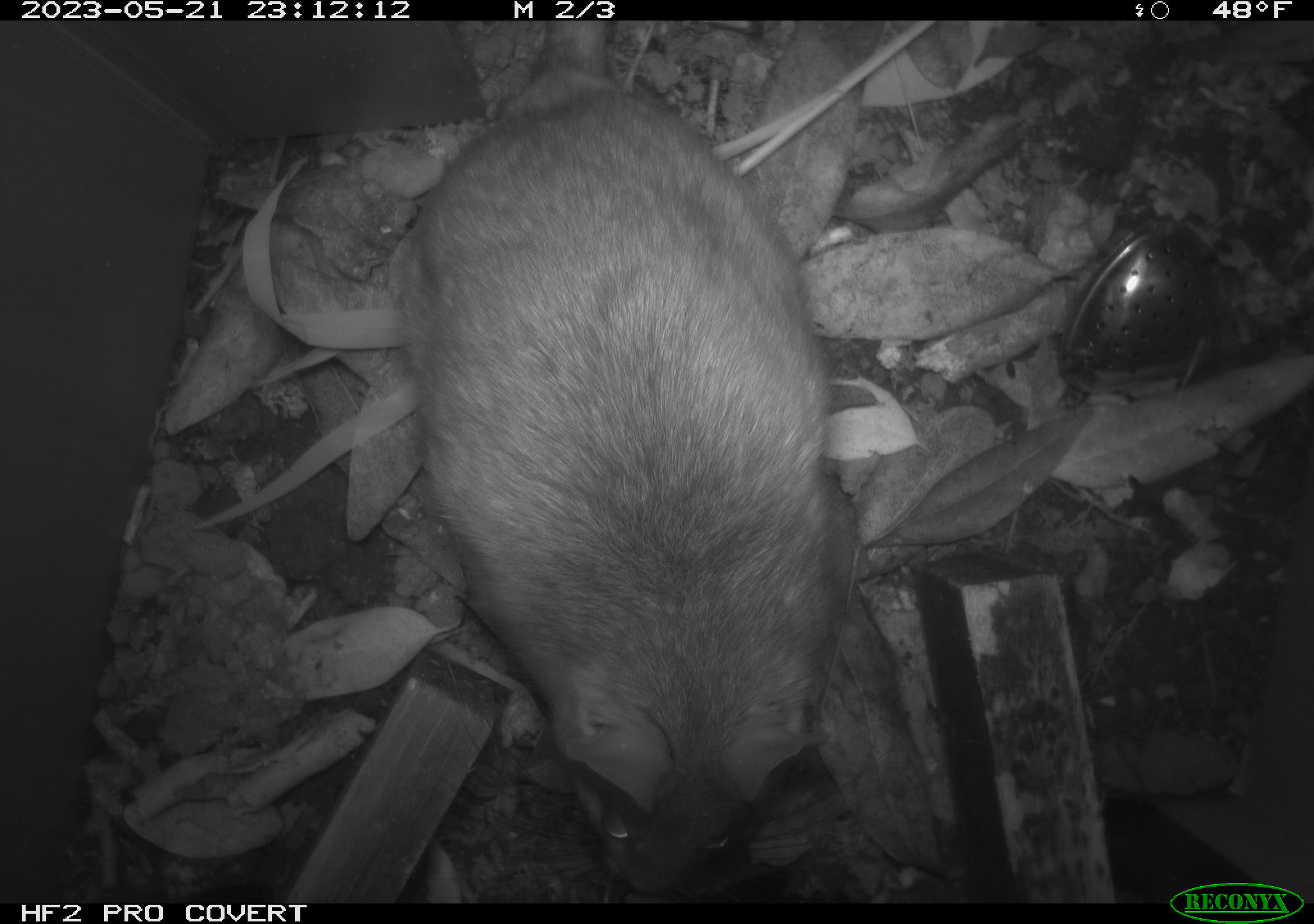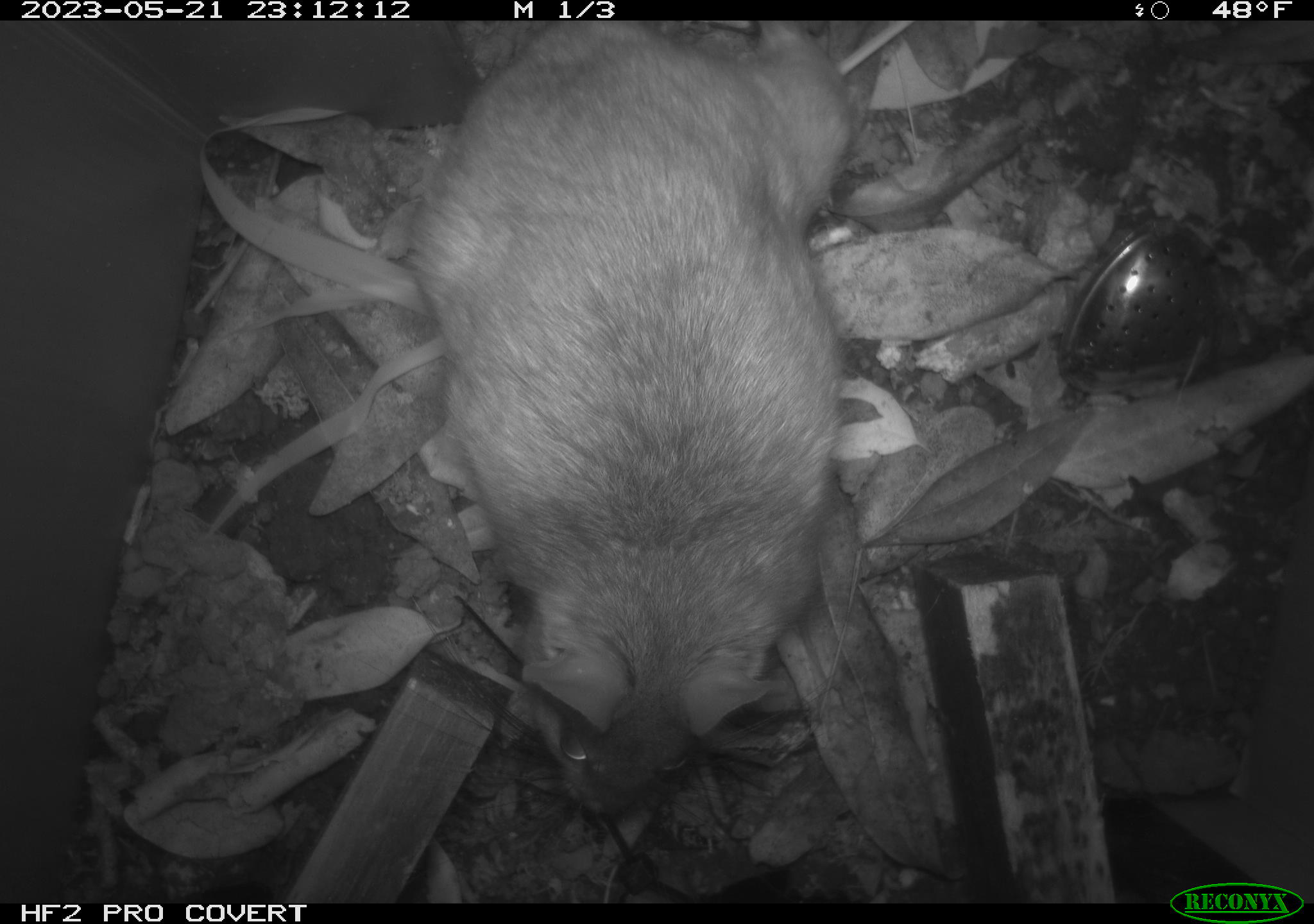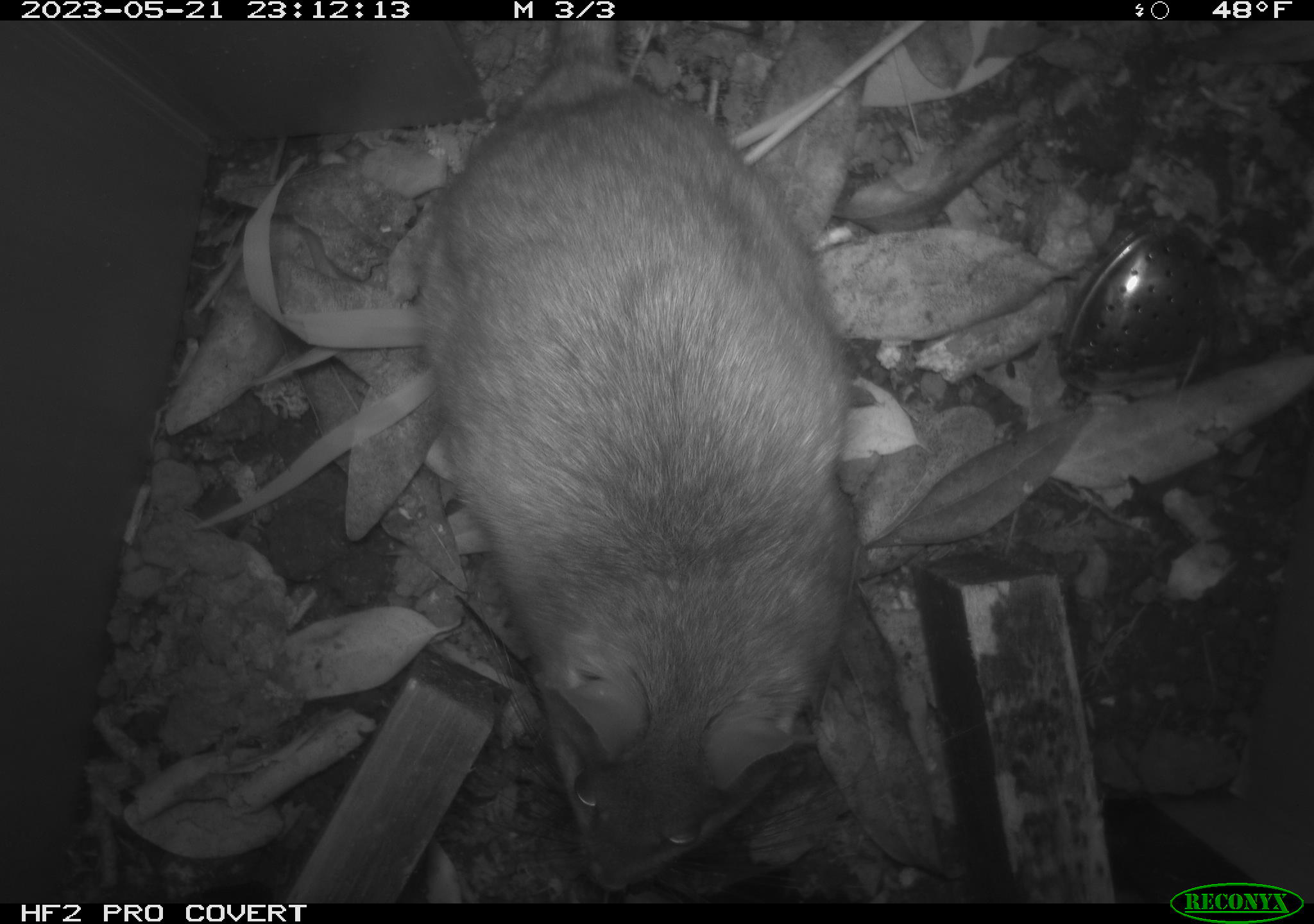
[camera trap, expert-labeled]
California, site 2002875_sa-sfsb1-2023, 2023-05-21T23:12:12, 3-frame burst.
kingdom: Animalia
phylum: Chordata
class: Mammalia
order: Rodentia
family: Cricetidae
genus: Neotoma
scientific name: Neotoma fuscipes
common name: dusky-footed woodrat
Dusky-footed woodrat (Neotoma fuscipes).